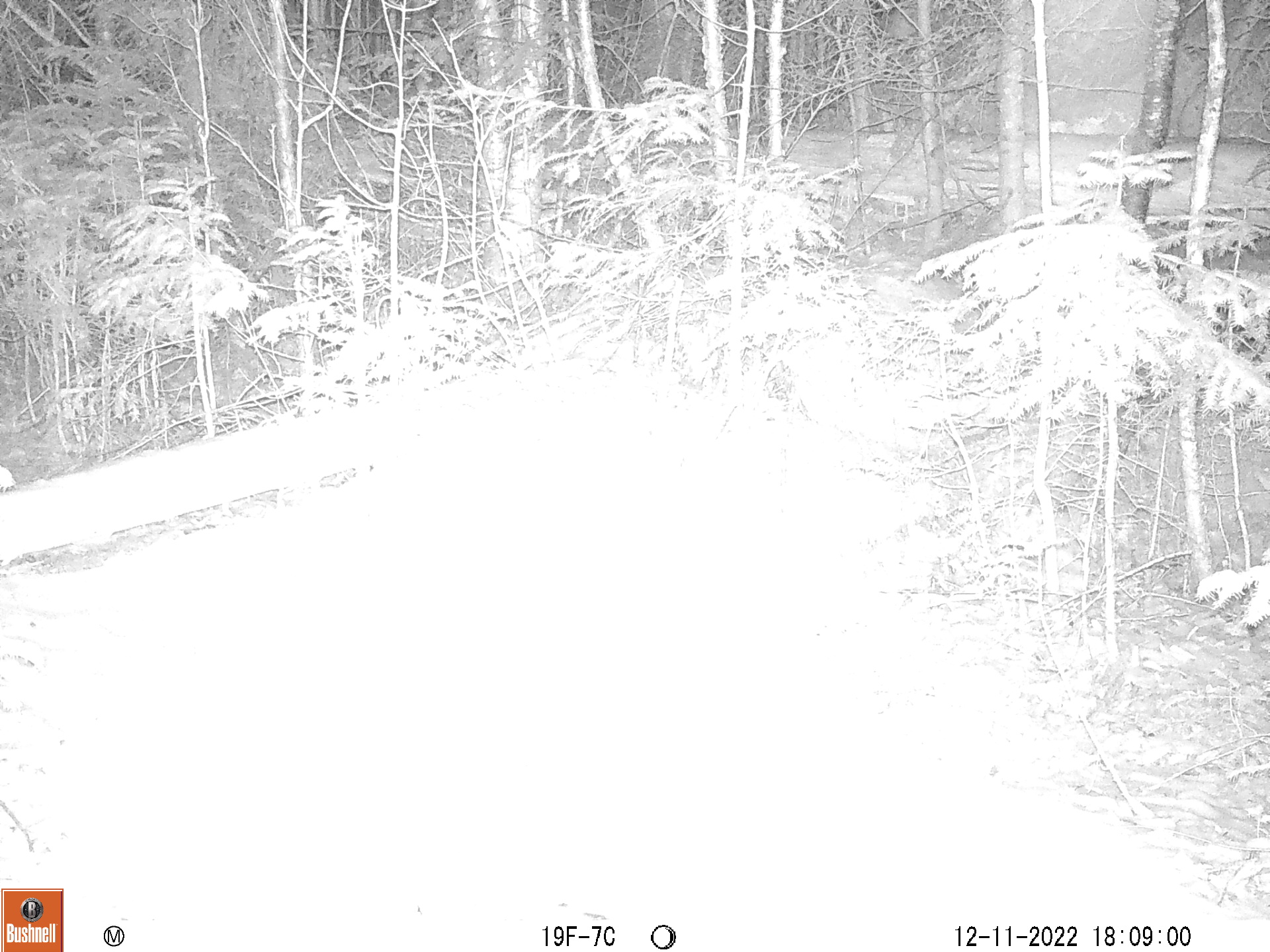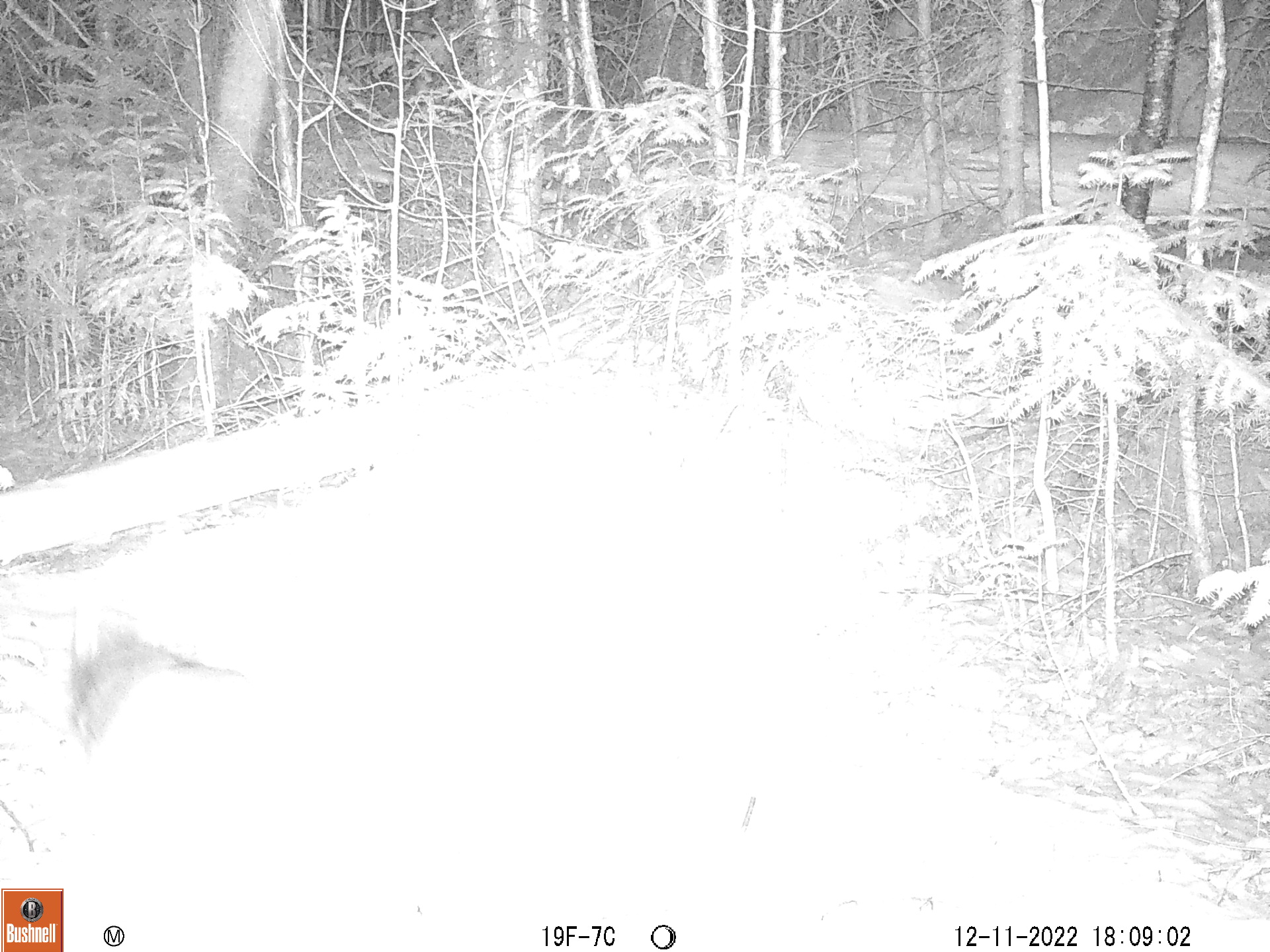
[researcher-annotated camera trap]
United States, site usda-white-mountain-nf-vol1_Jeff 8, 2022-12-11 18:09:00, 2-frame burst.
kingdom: Animalia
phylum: Chordata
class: Mammalia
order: Carnivora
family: Canidae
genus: Canis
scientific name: Canis latrans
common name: coyote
Coyote (Canis latrans).